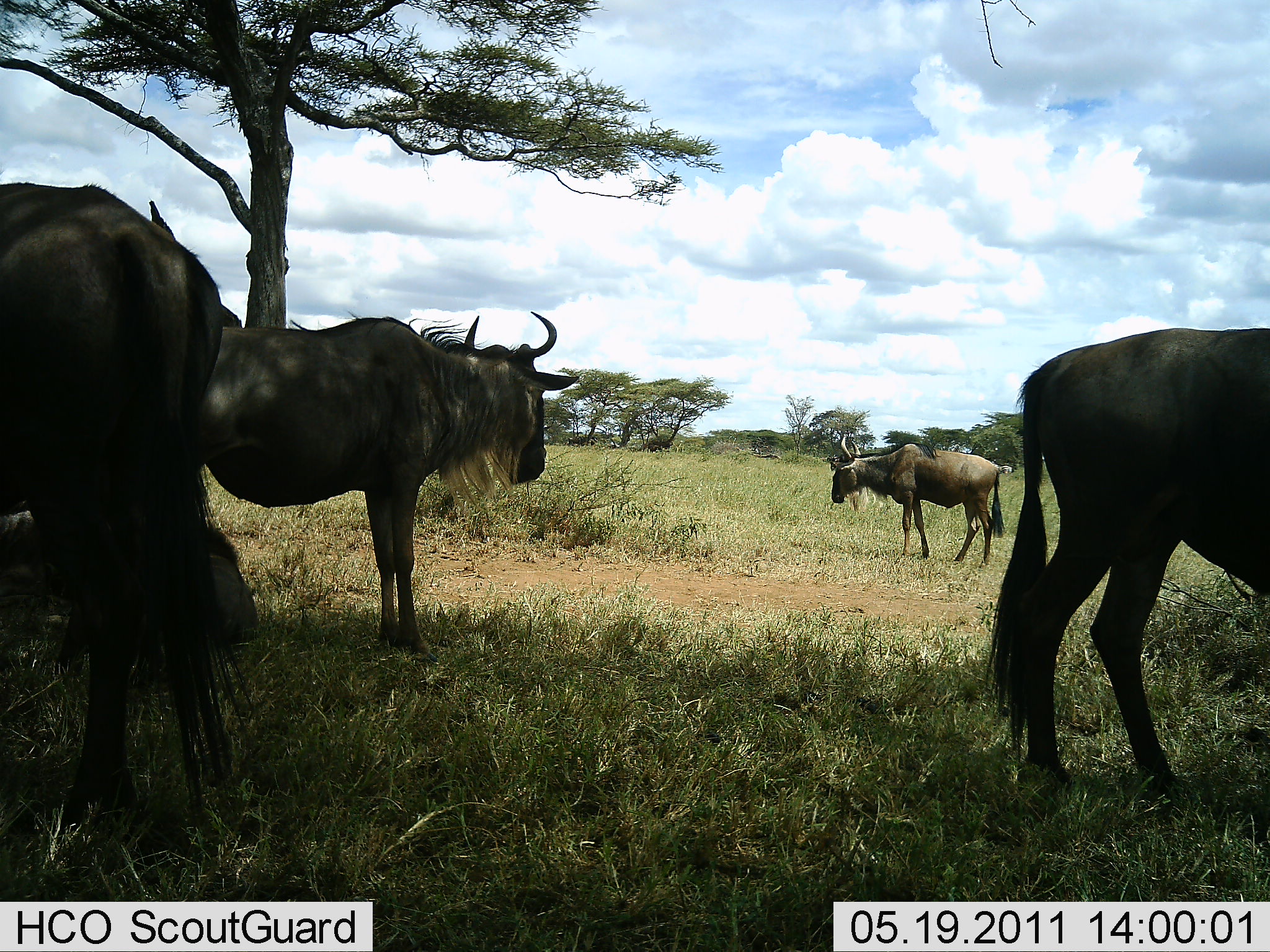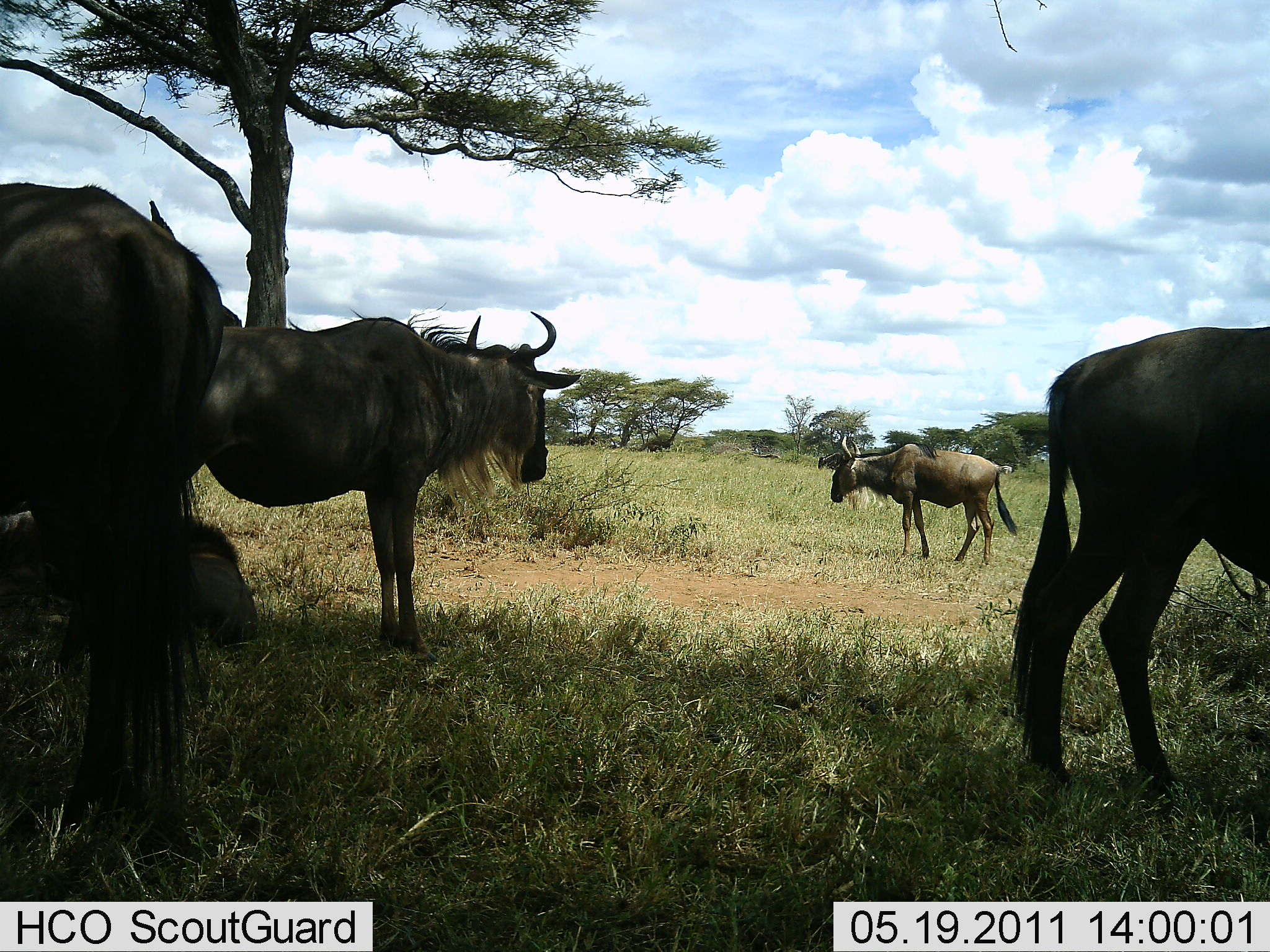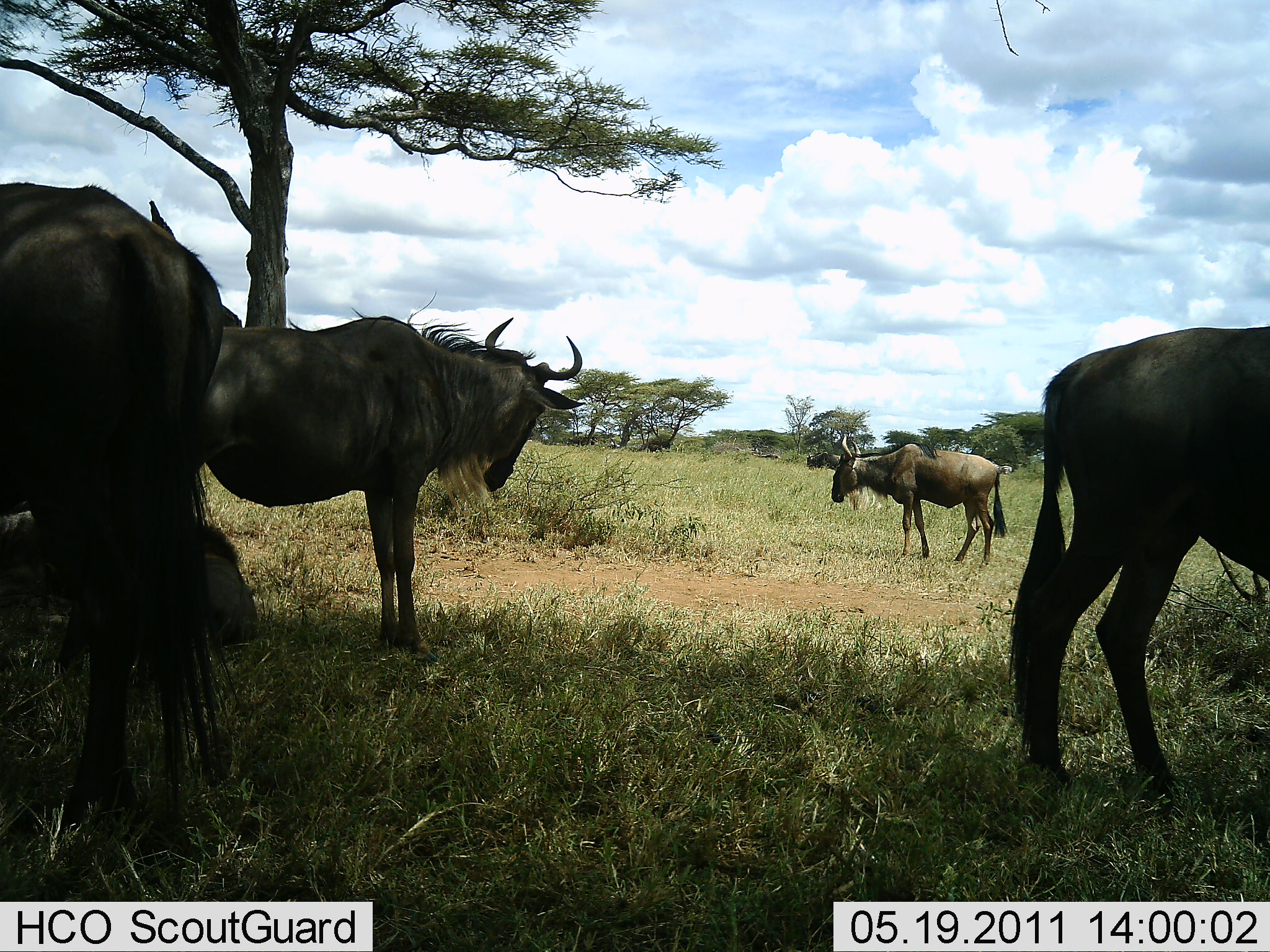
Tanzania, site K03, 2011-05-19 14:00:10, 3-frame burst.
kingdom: Animalia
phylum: Chordata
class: Mammalia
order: Artiodactyla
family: Bovidae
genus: Connochaetes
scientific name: Connochaetes taurinus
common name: blue wildebeest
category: wildebeest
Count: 5.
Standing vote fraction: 100%.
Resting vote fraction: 33%.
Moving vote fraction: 33%.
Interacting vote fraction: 0%.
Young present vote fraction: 0%.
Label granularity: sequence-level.